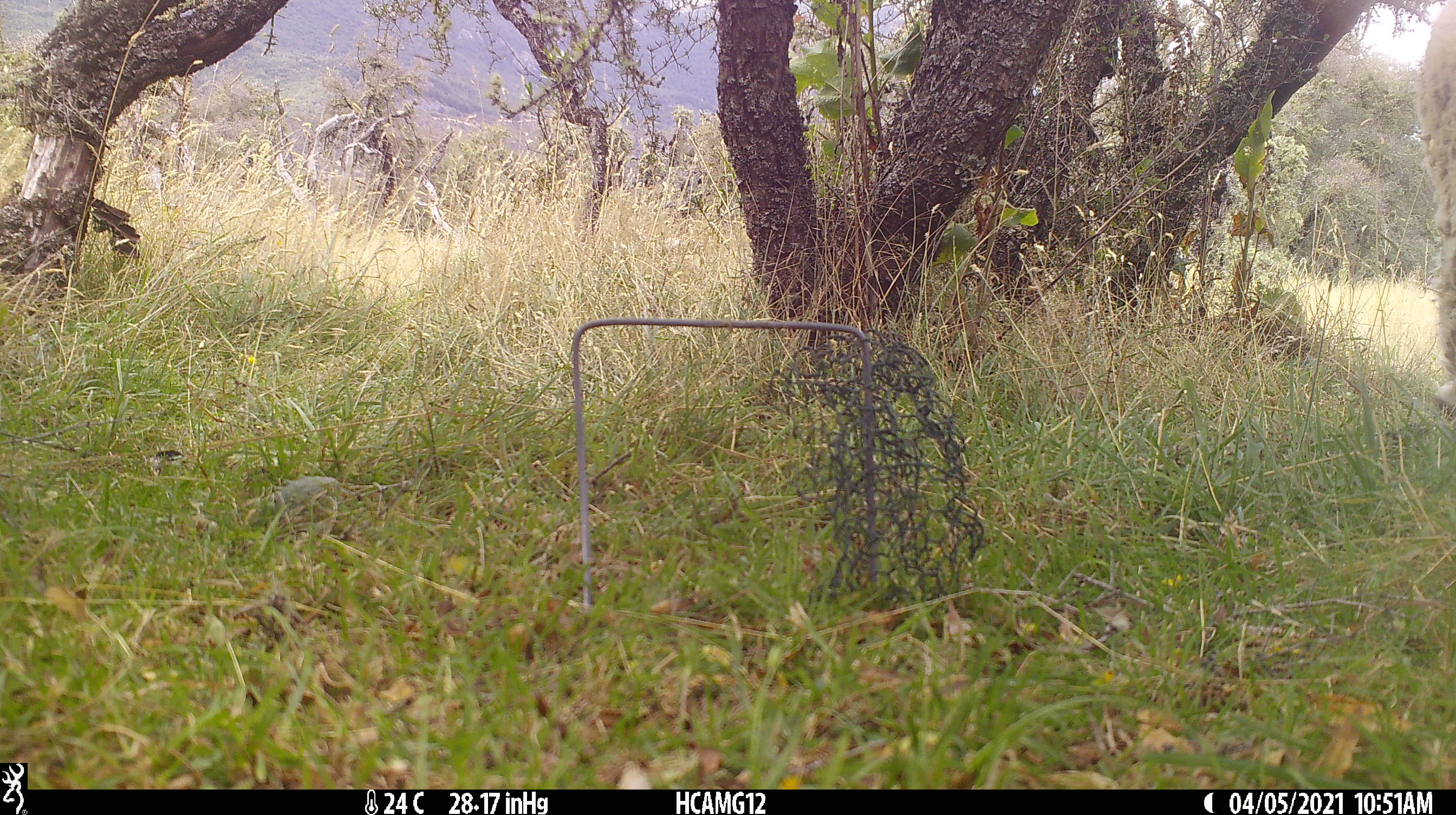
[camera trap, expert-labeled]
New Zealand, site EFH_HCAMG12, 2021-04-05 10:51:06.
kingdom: Animalia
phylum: Chordata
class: Mammalia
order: Artiodactyla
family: Bovidae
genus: Ovis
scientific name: Ovis aries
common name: domestic sheep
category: sheep